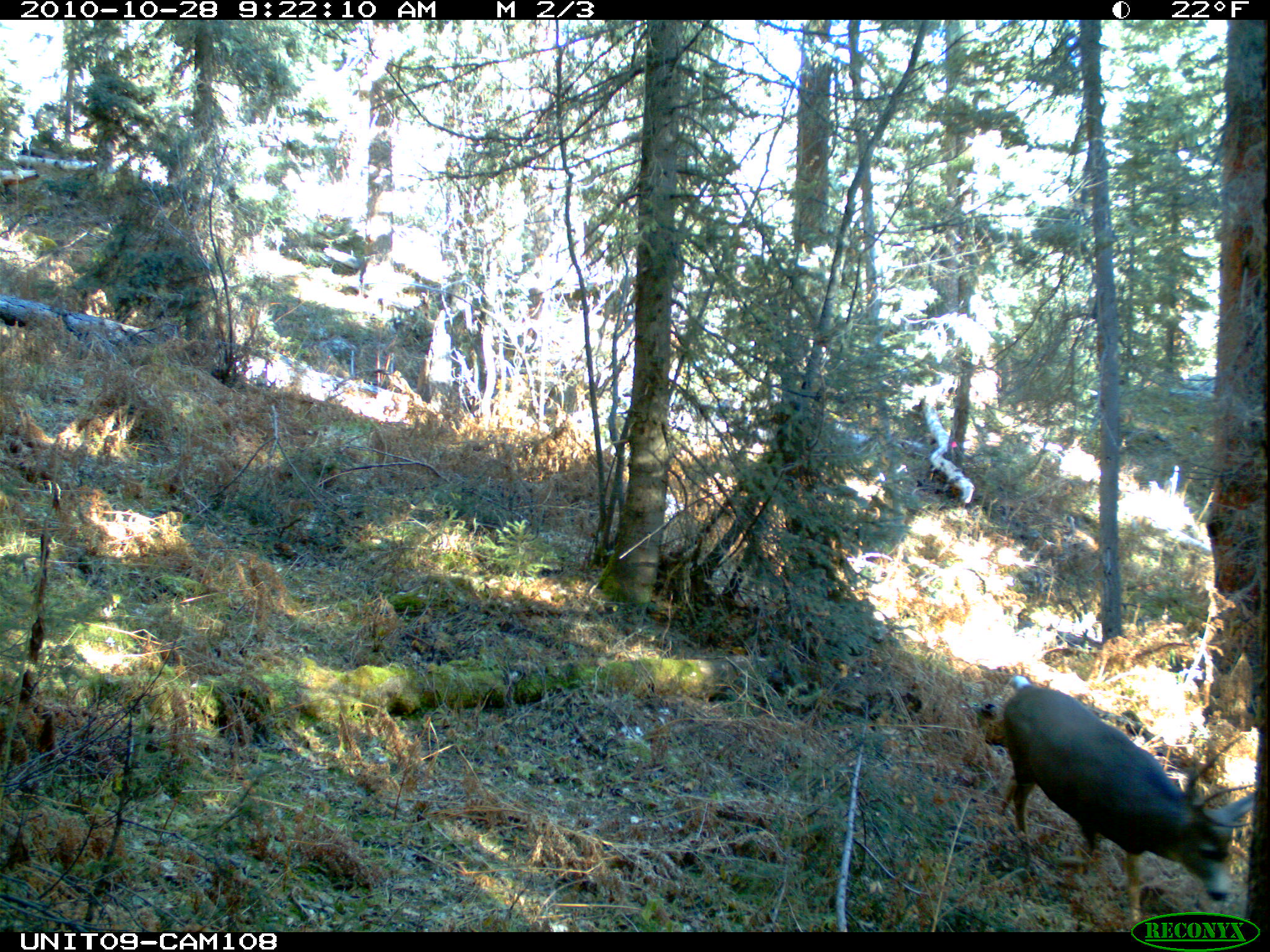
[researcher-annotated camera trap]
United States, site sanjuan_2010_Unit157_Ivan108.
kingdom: Animalia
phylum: Chordata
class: Mammalia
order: Artiodactyla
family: Cervidae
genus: Odocoileus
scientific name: Odocoileus hemionus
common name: mule deer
Odocoileus hemionus (mule deer).